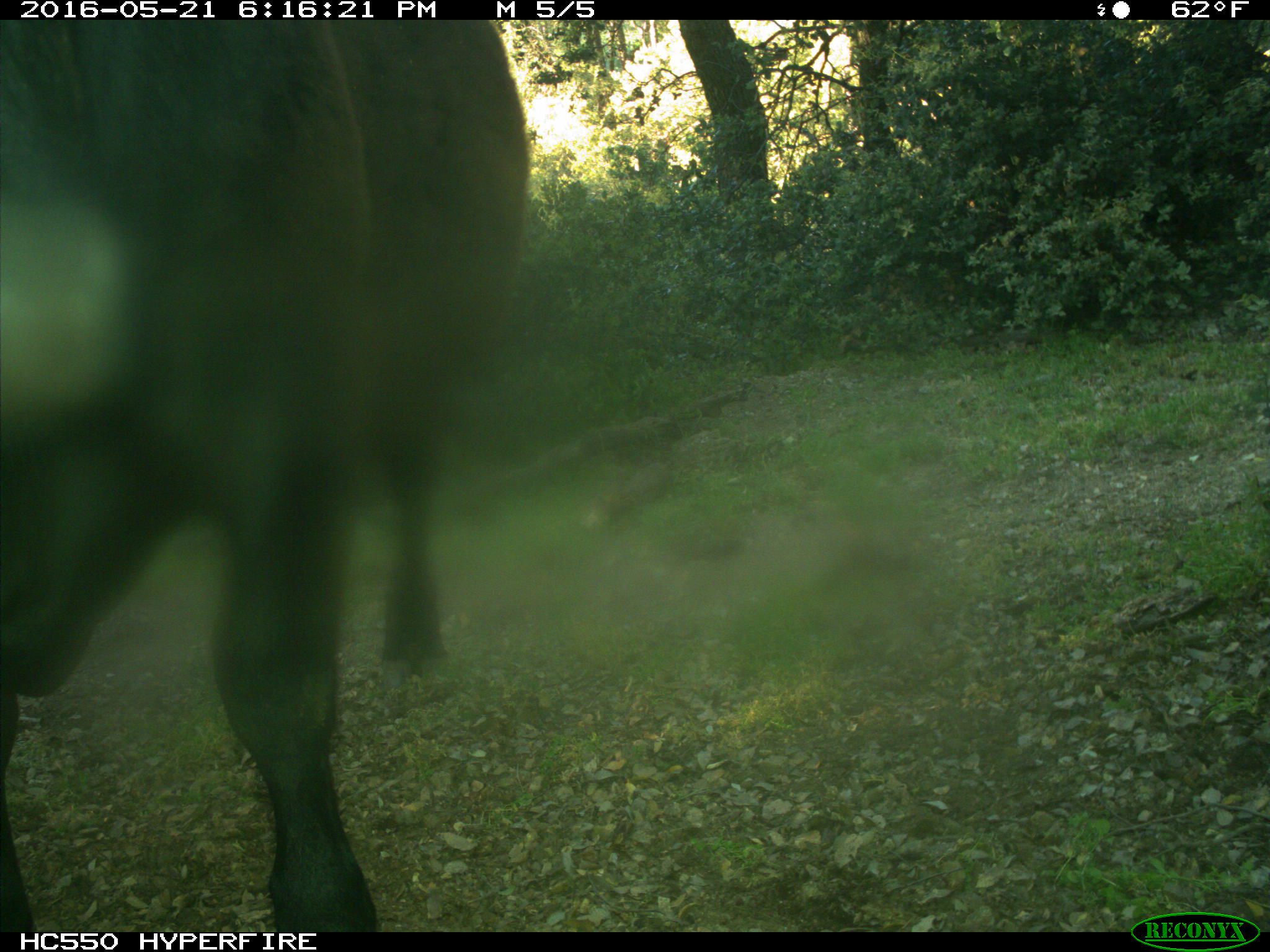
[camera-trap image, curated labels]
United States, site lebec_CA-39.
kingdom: Animalia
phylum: Chordata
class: Mammalia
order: Artiodactyla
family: Bovidae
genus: Bos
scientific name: Bos taurus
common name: domestic cow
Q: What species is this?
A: Bos taurus (domestic cow).